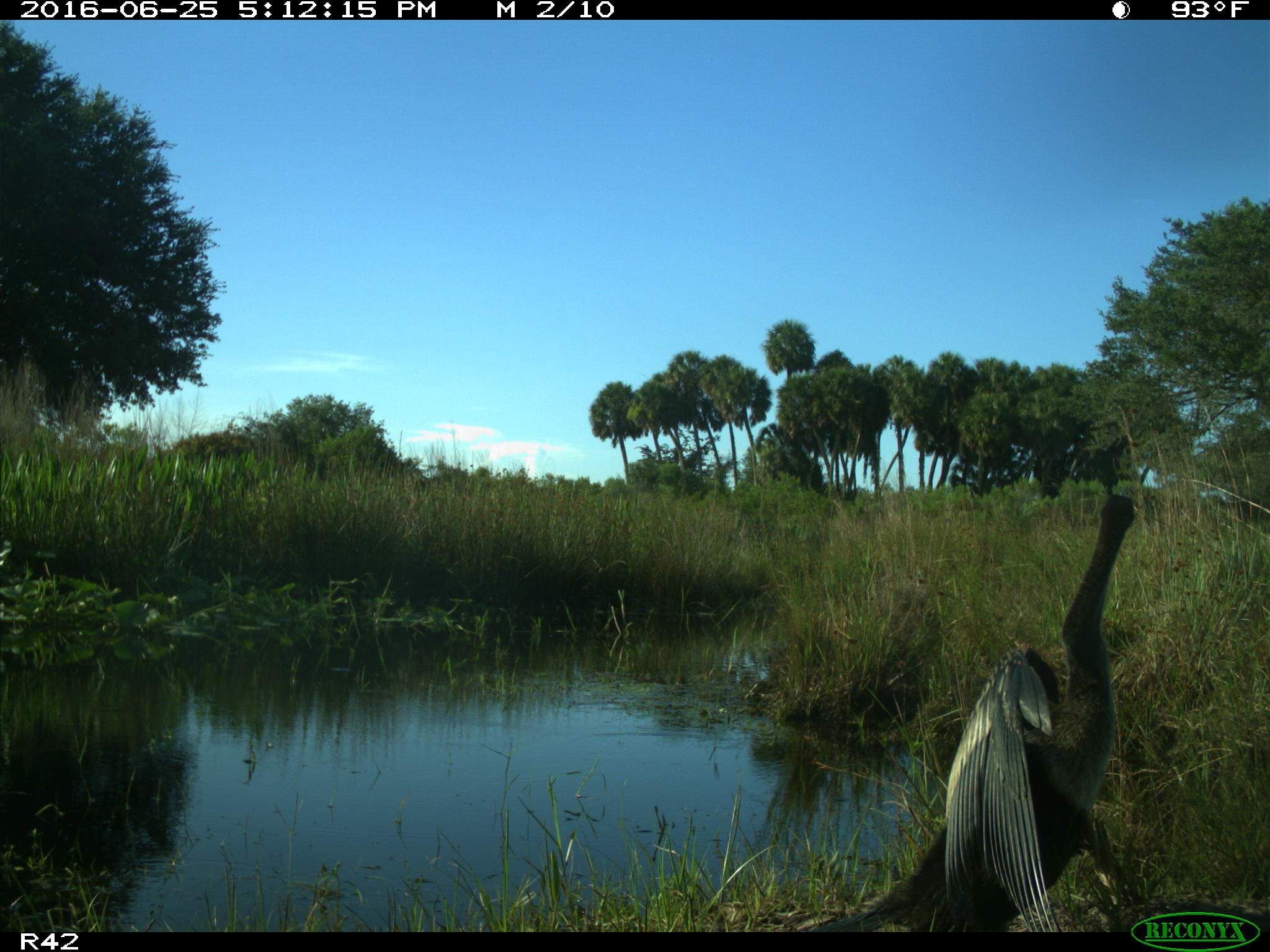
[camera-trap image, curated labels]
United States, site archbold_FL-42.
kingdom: Animalia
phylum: Chordata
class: Aves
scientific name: Aves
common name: birds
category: unidentified bird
Unidentified bird (birds) (Aves).